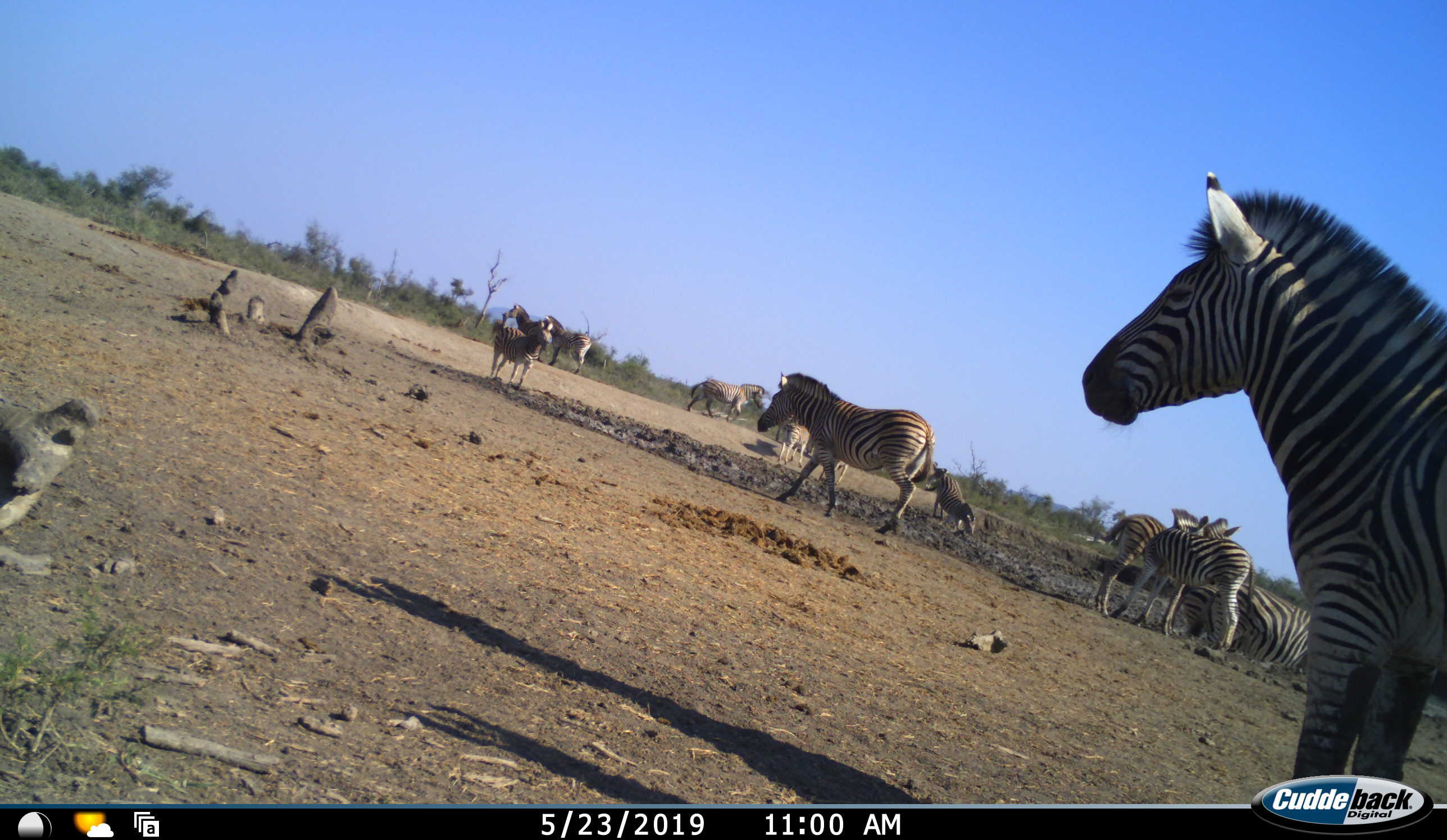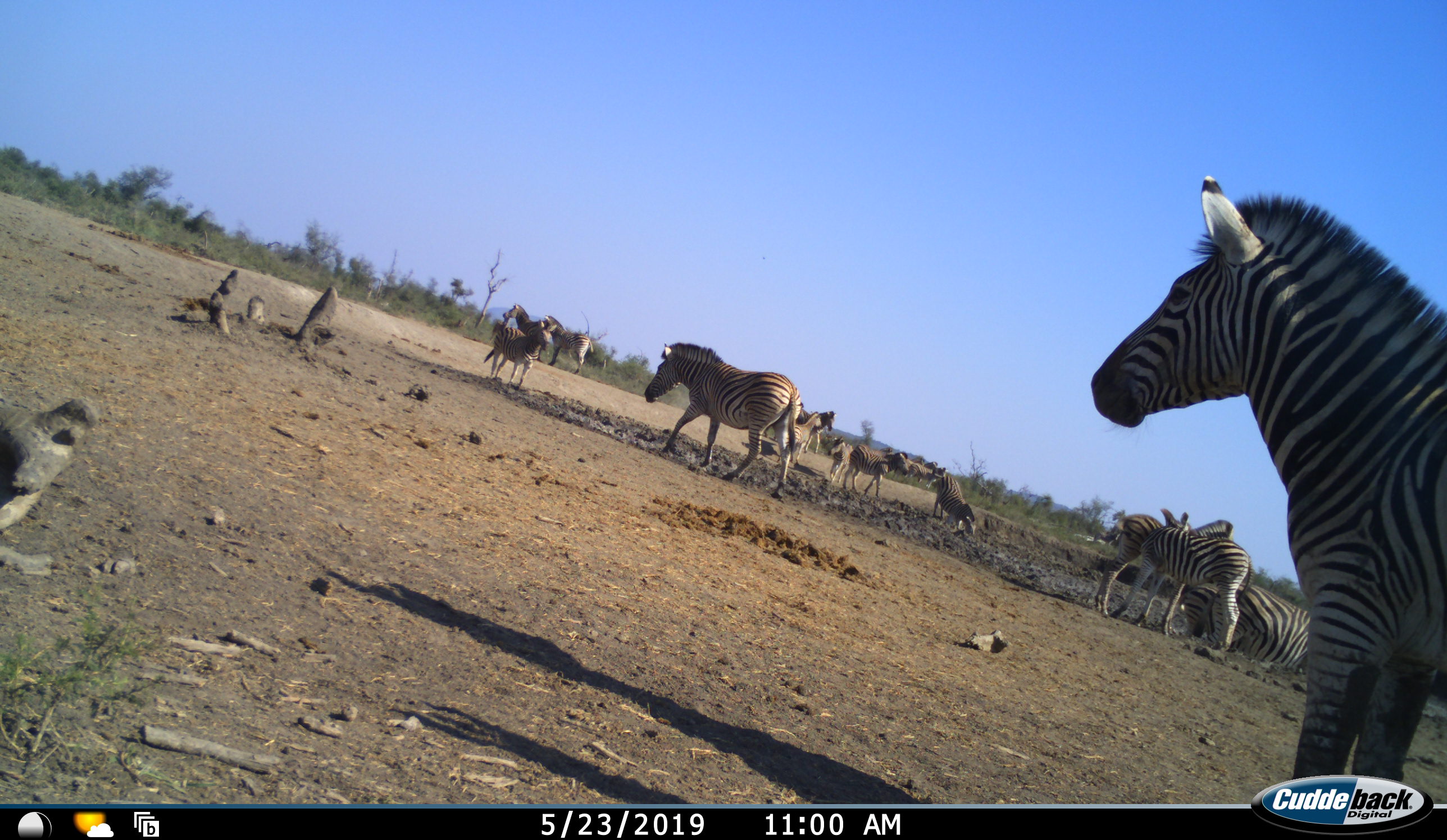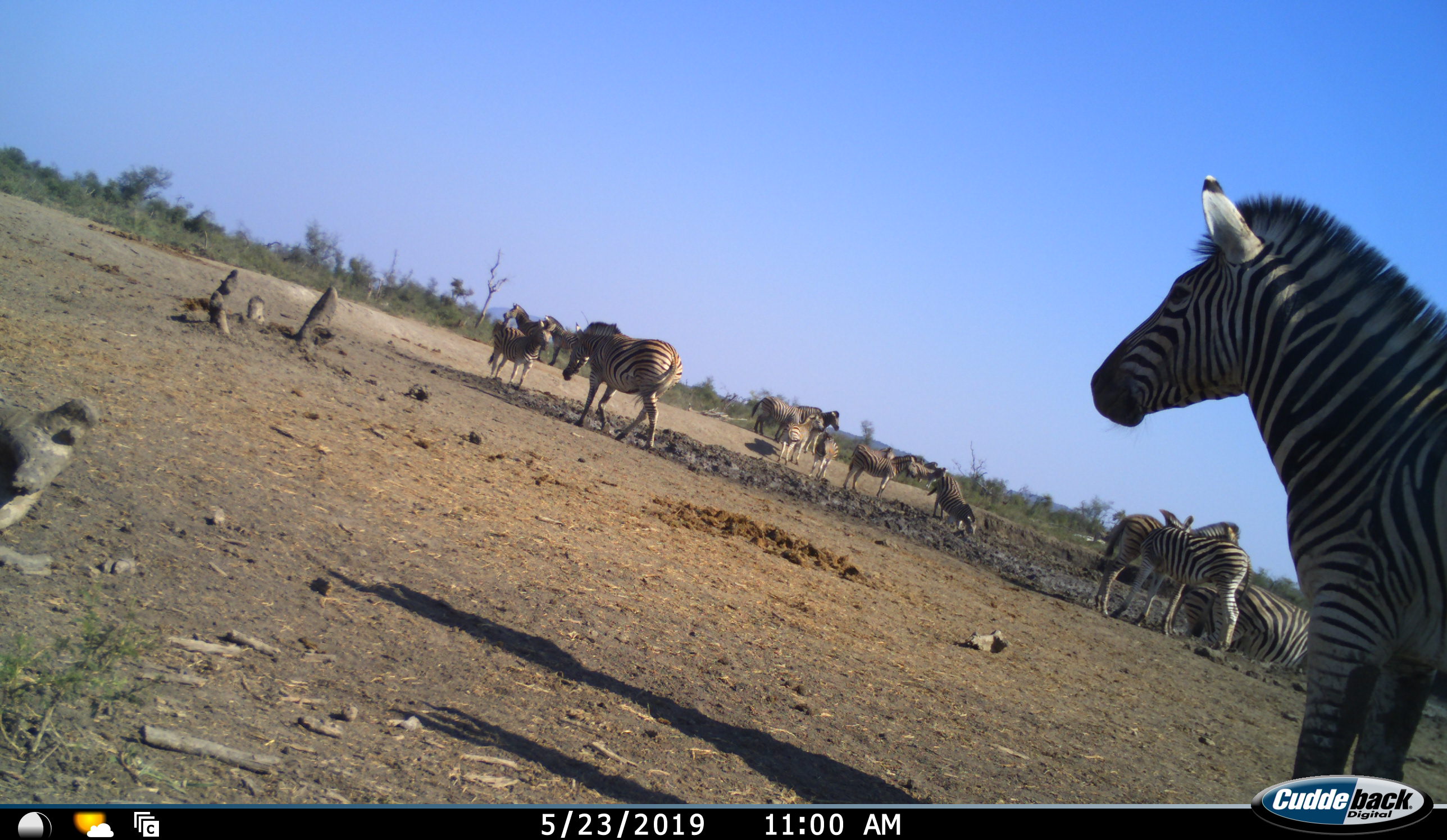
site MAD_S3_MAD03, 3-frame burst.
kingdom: Animalia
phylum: Chordata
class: Mammalia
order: Perissodactyla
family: Equidae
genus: Equus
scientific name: Equus quagga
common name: plains zebra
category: zebraplains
Zebraplains (plains zebra) (Equus quagga), count 11-50. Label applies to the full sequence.